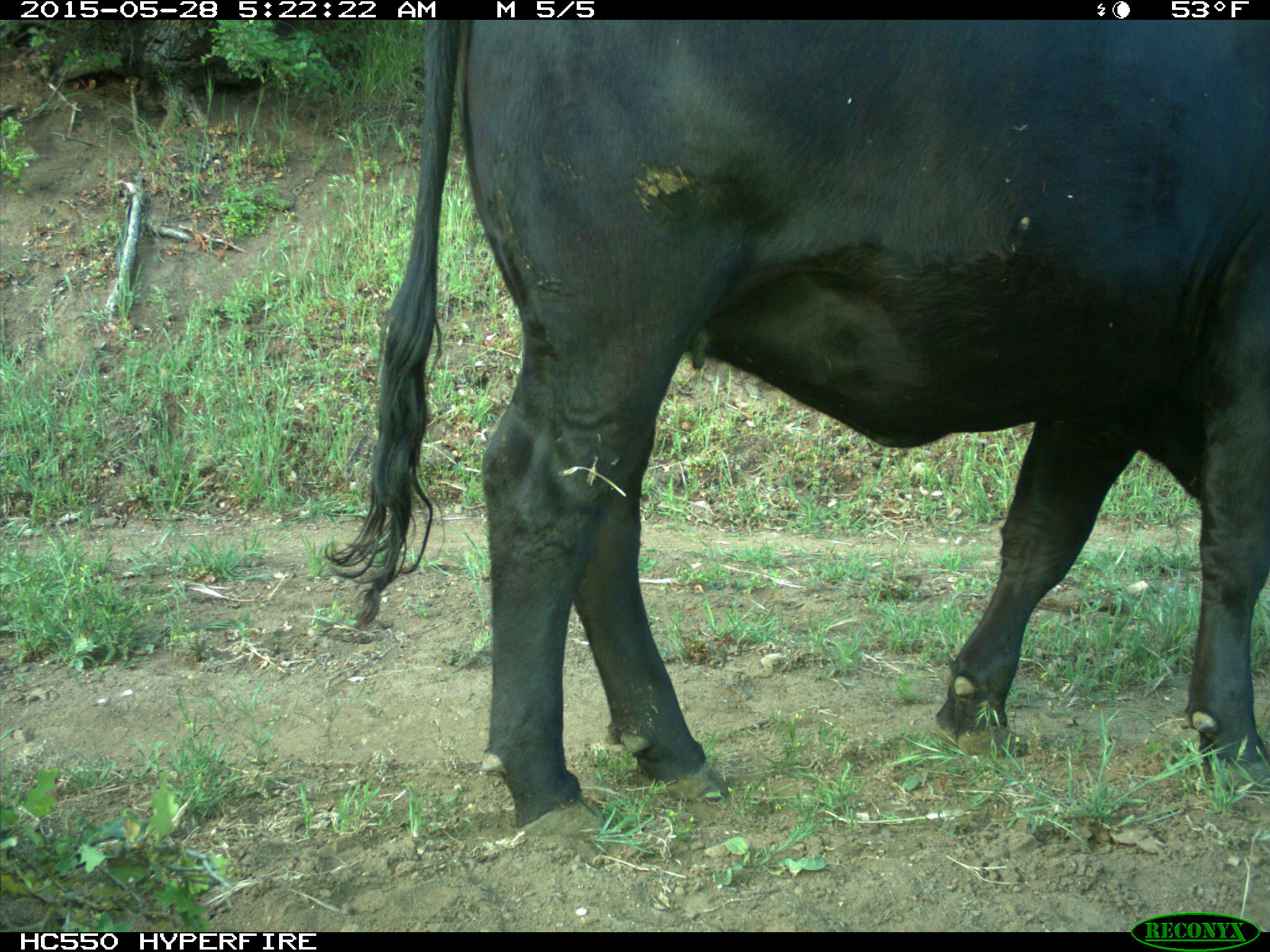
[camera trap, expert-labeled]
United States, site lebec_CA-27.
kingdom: Animalia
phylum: Chordata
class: Mammalia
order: Artiodactyla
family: Bovidae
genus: Bos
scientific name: Bos taurus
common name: domestic cow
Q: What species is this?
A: Bos taurus (domestic cow).